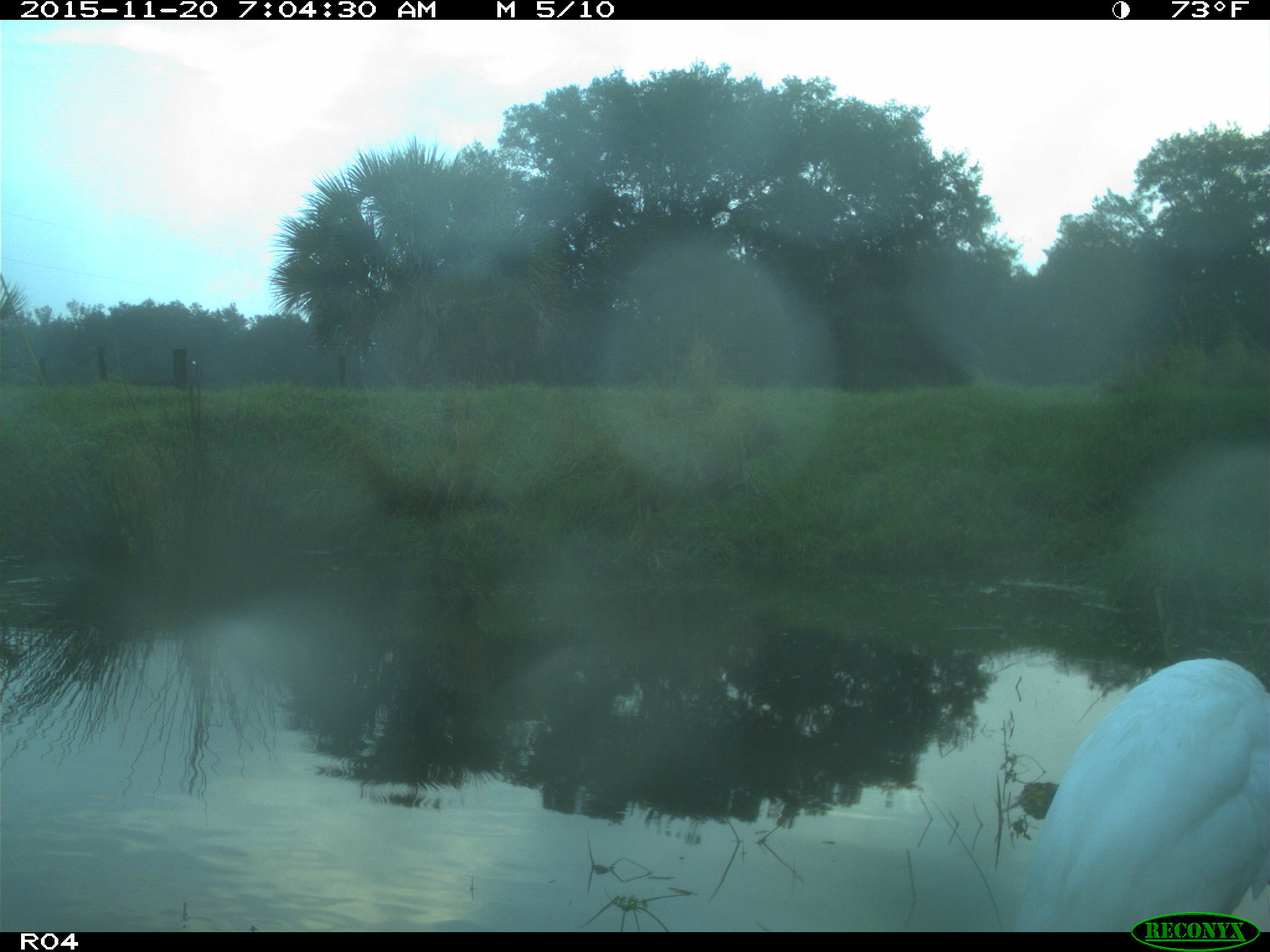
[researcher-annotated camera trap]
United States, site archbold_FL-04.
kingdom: Animalia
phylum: Chordata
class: Aves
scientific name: Aves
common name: birds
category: unidentified bird